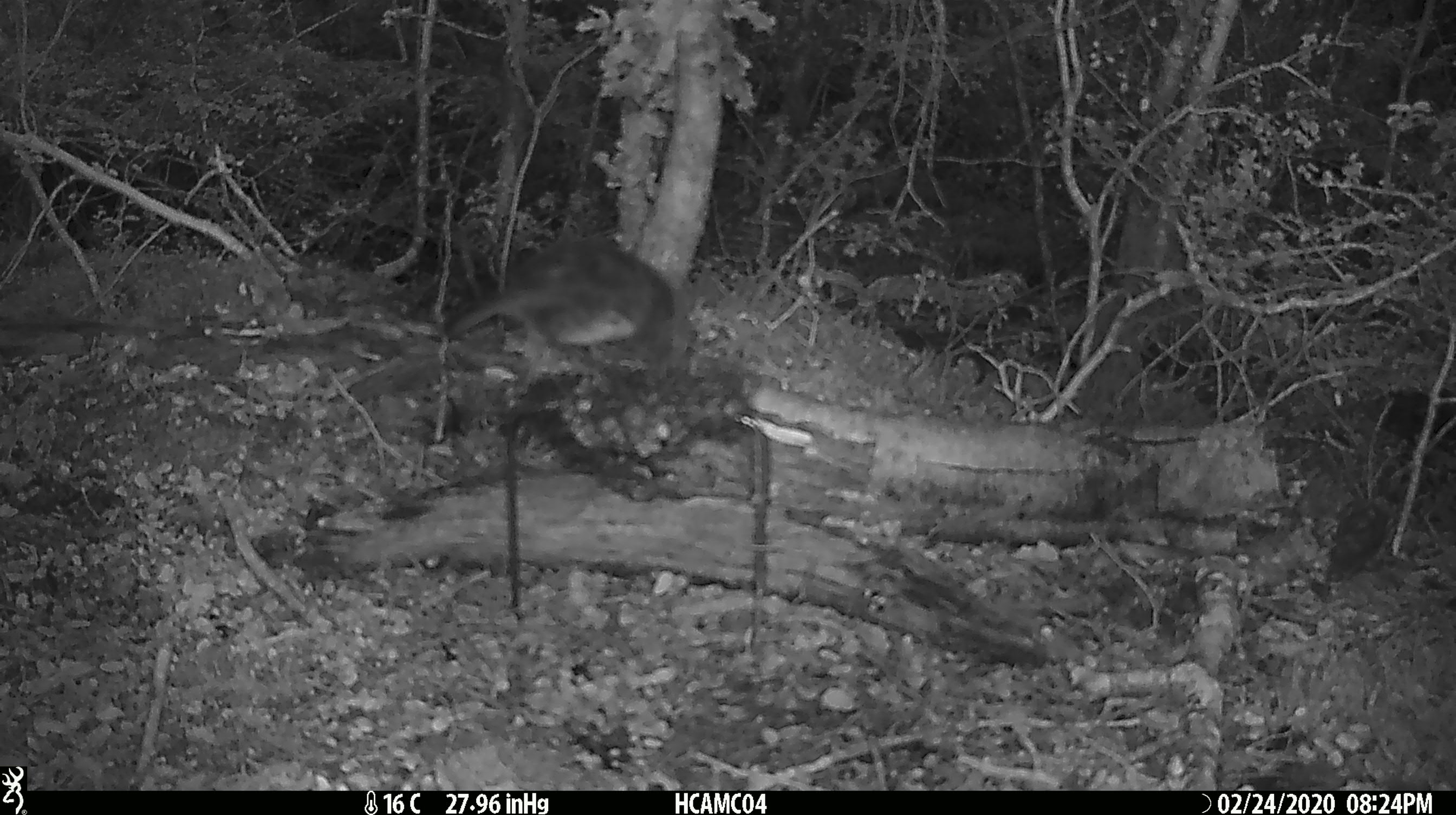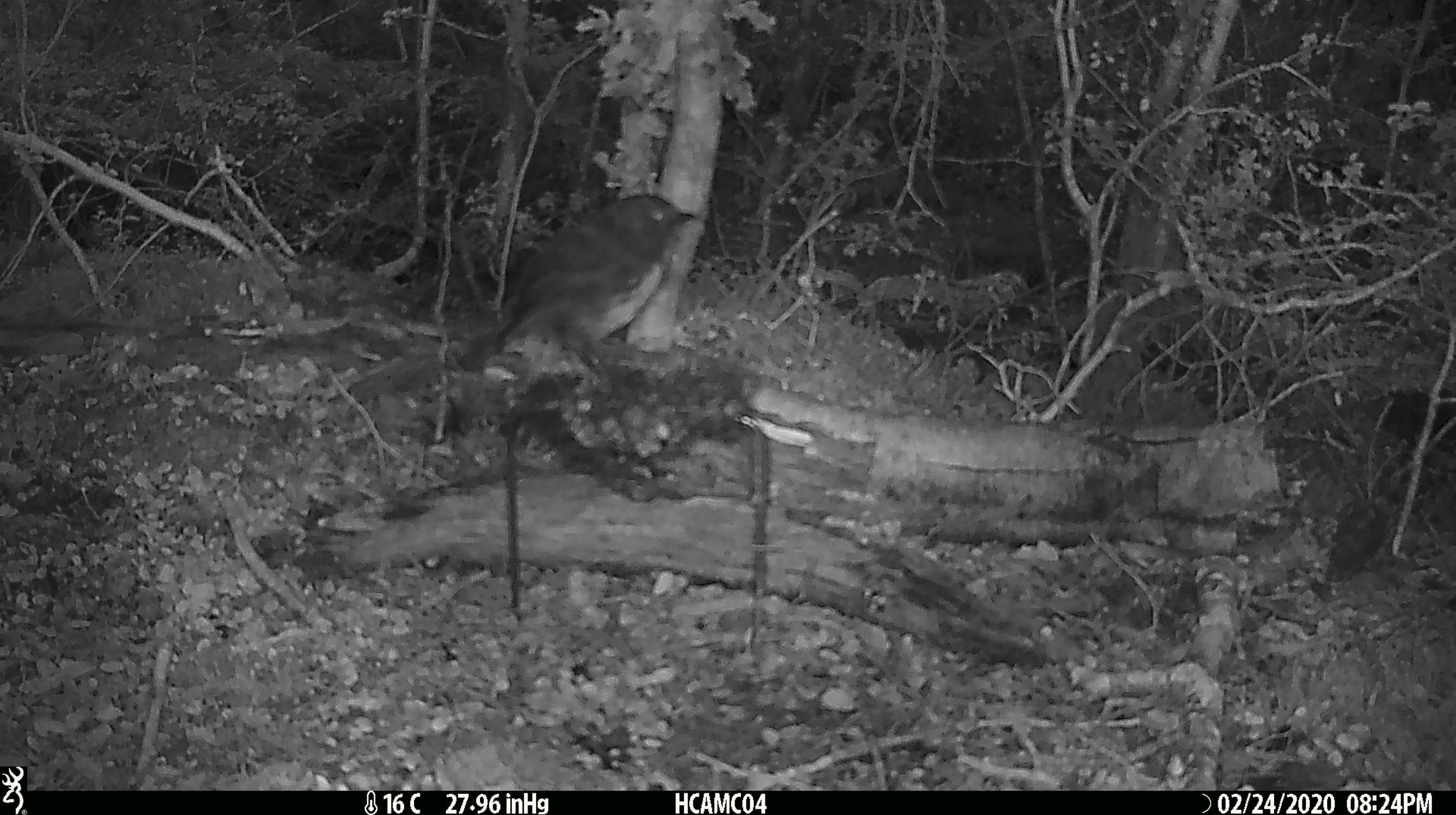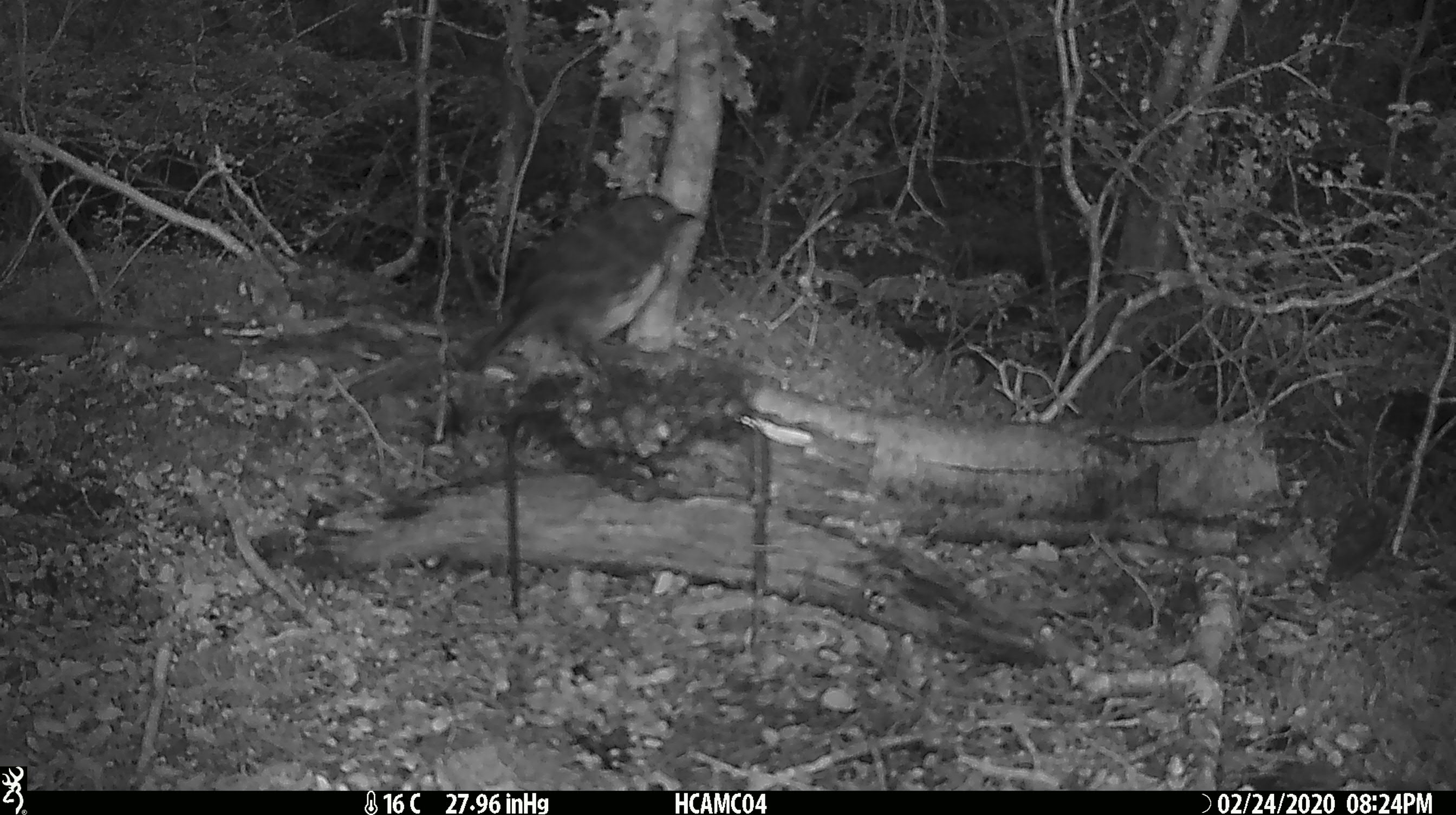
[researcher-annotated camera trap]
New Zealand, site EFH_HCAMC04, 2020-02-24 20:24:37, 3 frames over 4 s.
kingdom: Animalia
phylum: Chordata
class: Aves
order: Passeriformes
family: Petroicidae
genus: Petroica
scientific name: Petroica australis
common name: new zealand robin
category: robin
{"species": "robin (new zealand robin) (Petroica australis)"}